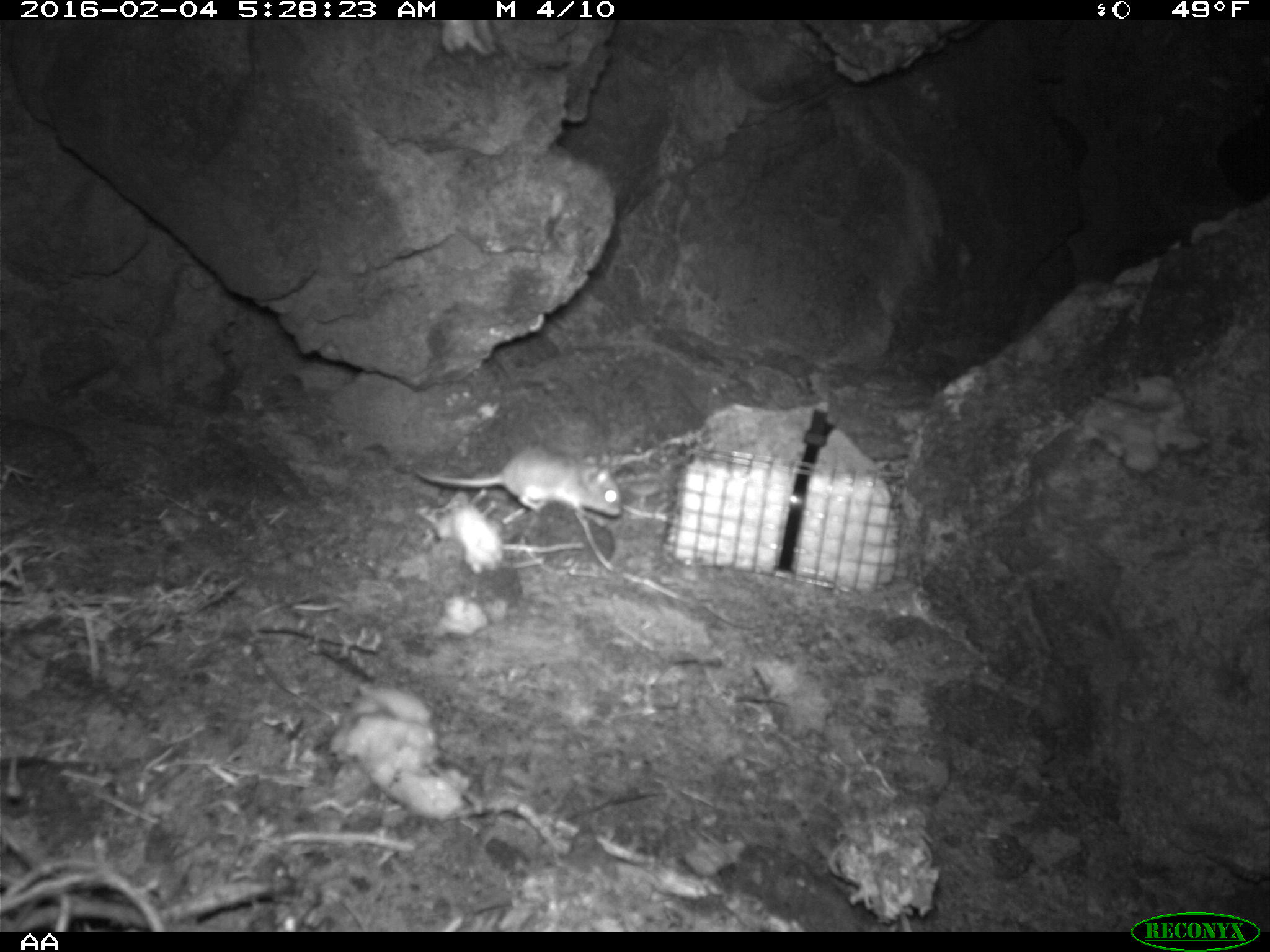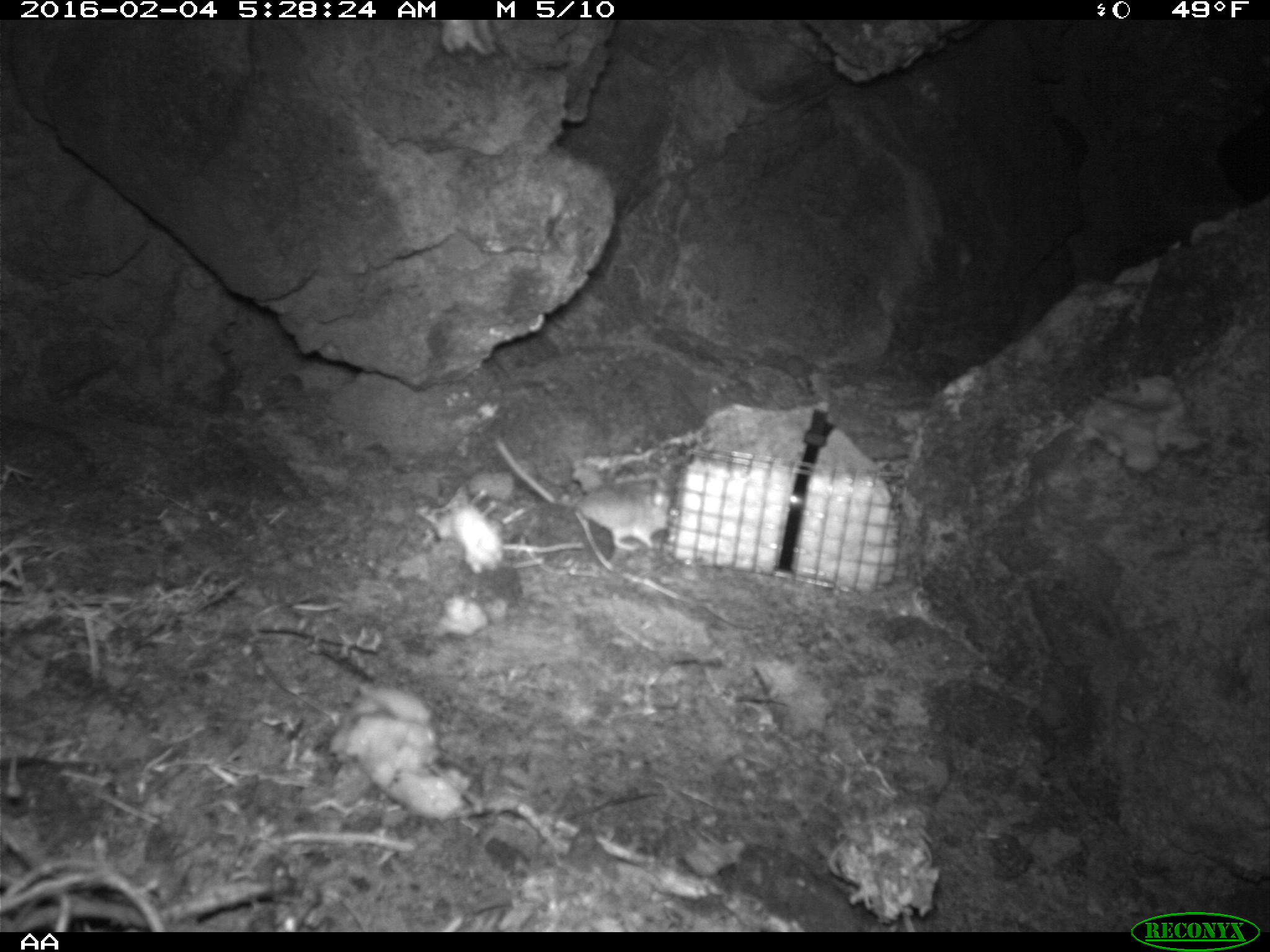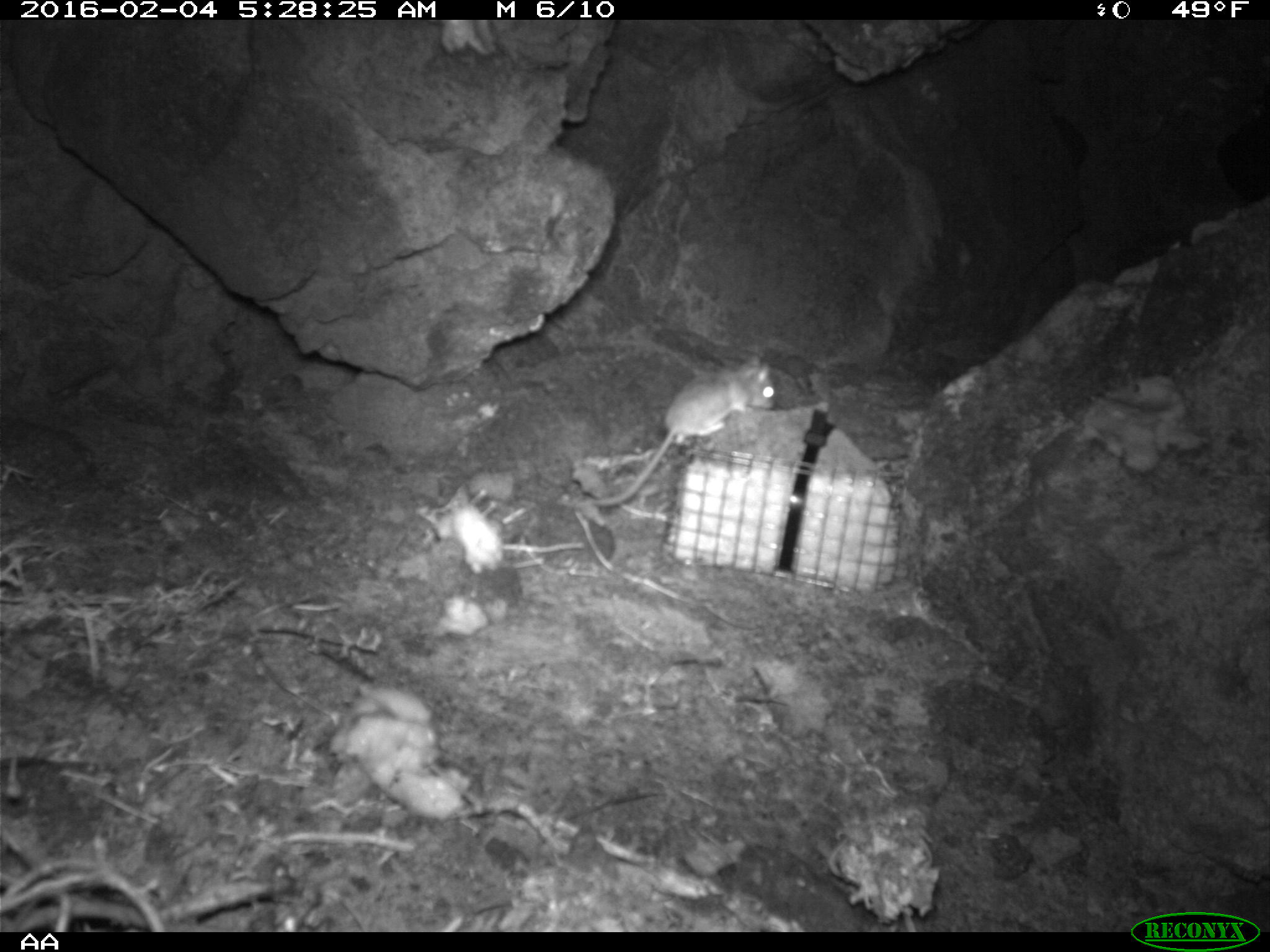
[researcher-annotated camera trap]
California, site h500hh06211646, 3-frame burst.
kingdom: Animalia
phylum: Chordata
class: Mammalia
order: Rodentia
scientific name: Rodentia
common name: rodent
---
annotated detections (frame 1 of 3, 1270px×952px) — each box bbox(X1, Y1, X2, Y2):
rodent: bbox(414, 445, 623, 525)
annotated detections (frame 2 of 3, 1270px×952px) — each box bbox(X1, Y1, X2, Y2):
rodent: bbox(493, 435, 670, 550)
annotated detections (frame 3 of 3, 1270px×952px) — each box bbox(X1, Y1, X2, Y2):
rodent: bbox(592, 355, 774, 506)